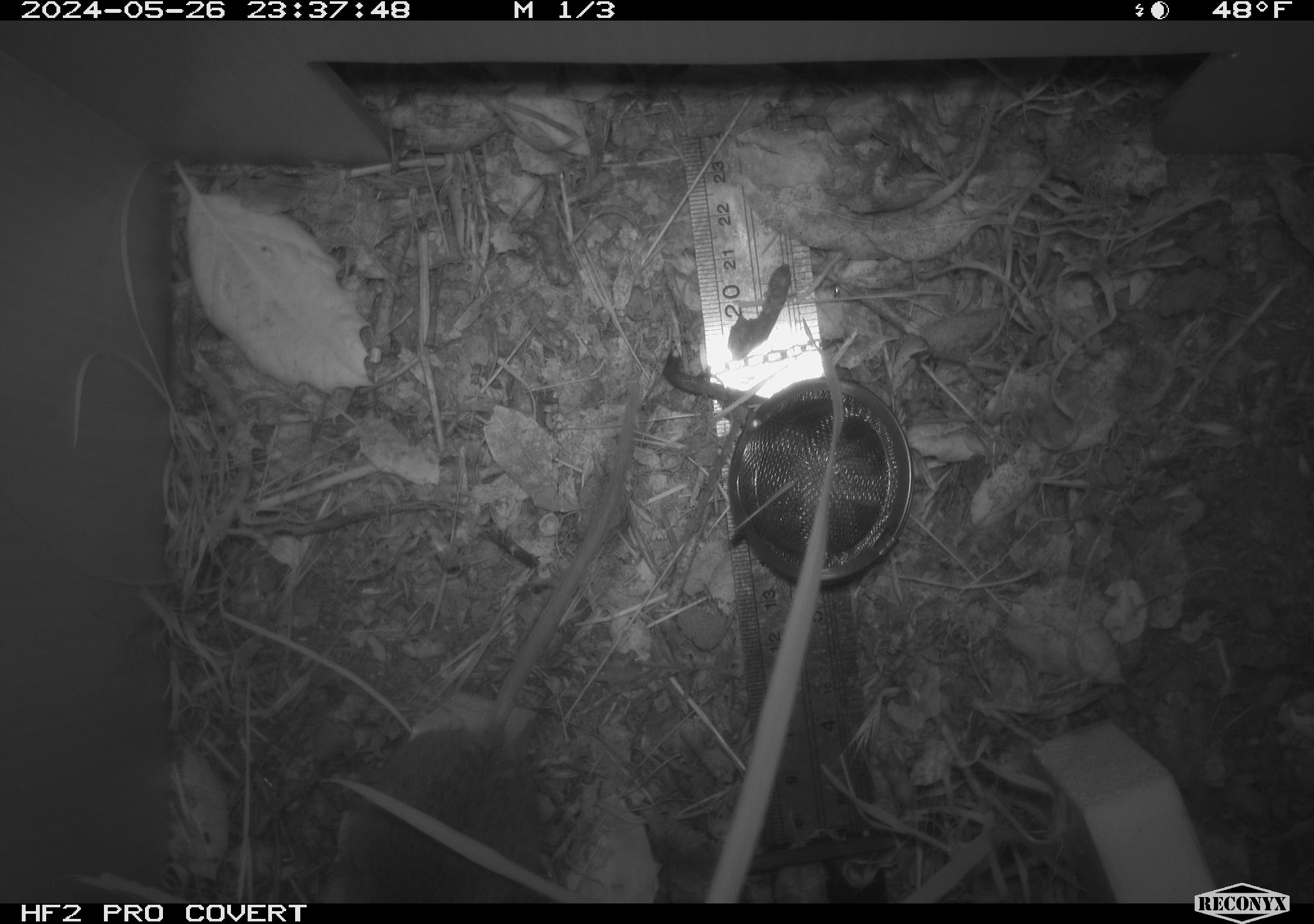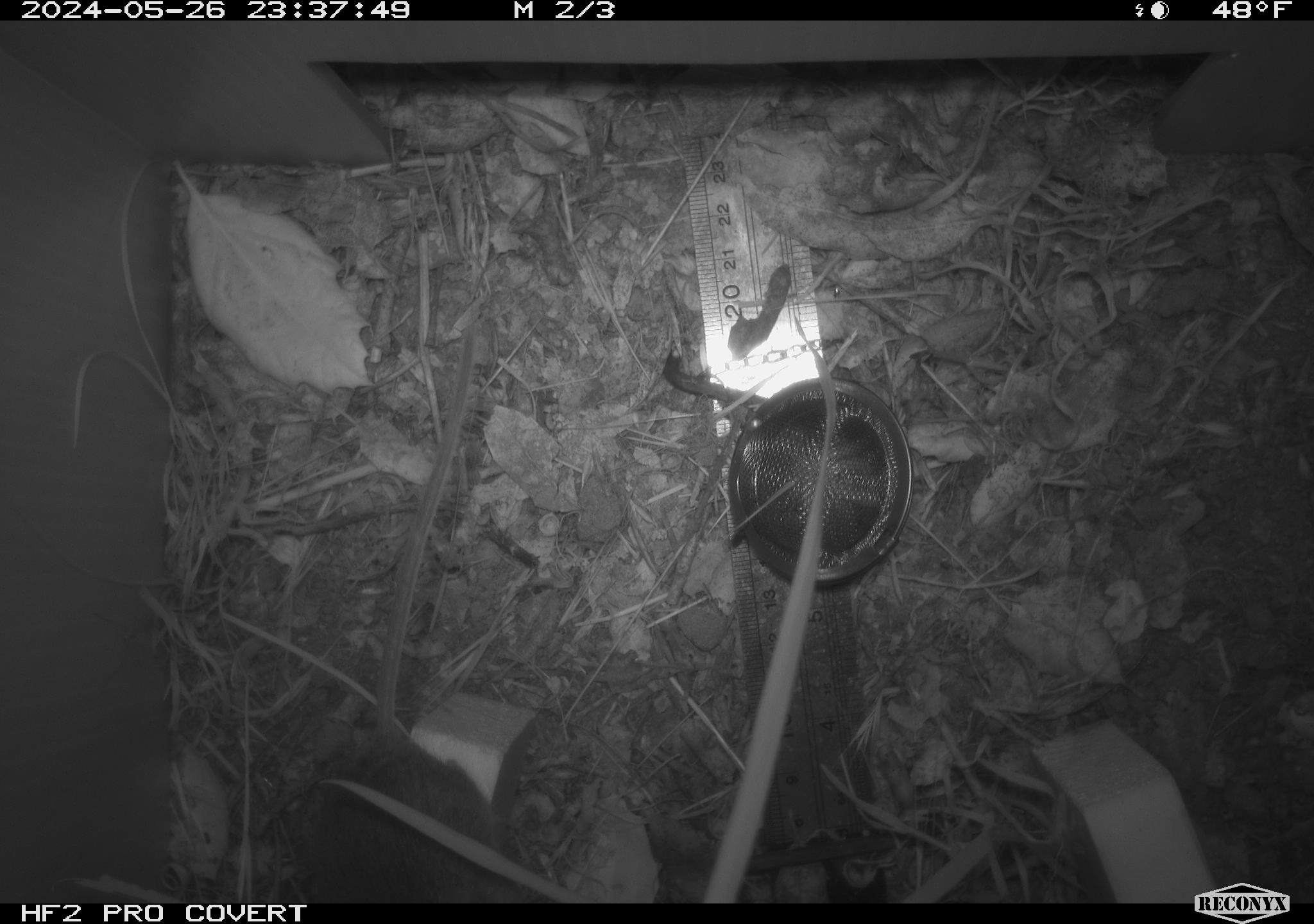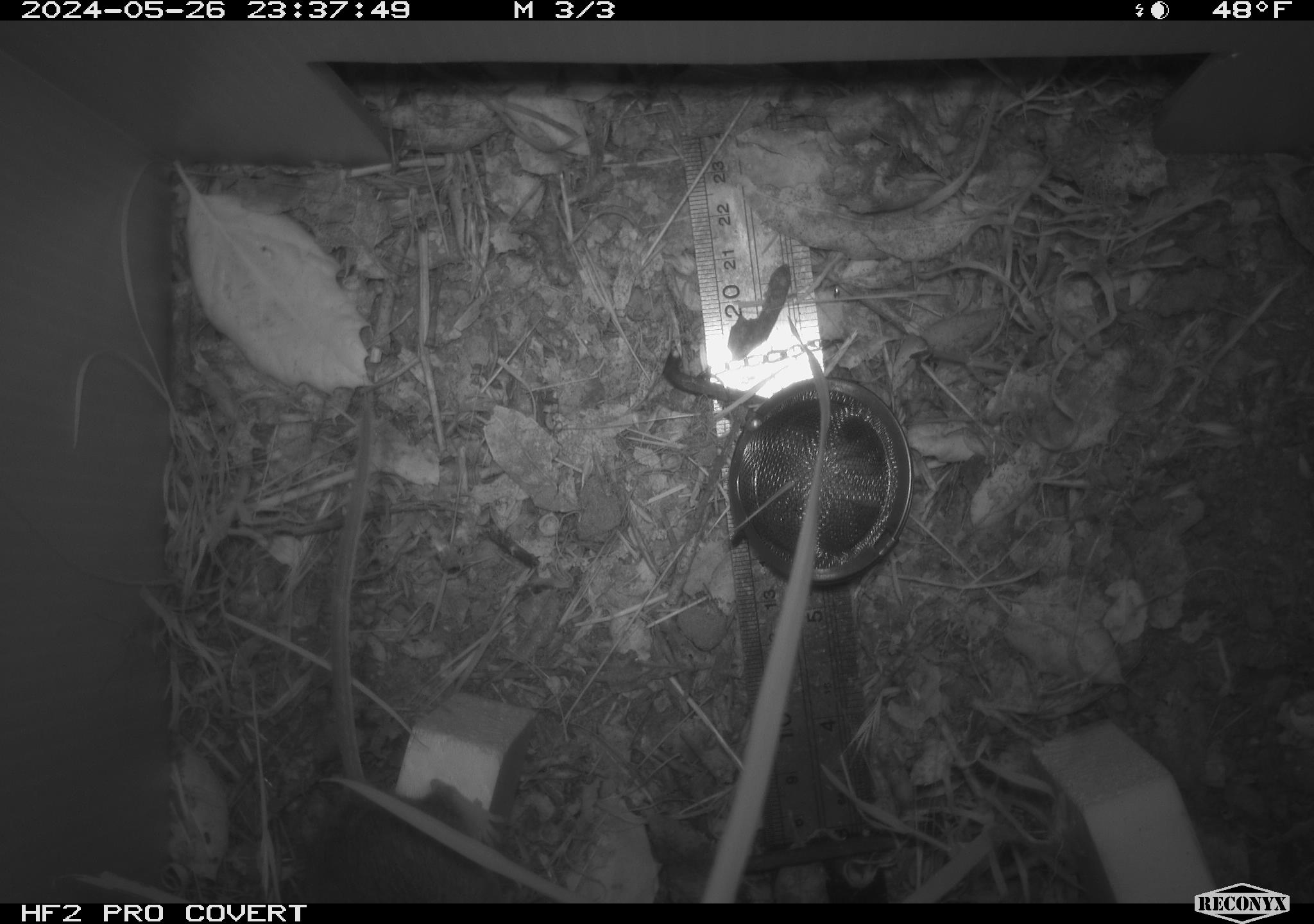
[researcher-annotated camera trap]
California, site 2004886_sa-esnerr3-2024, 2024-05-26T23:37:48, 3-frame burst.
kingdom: Animalia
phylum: Chordata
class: Mammalia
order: Rodentia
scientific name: Rodentia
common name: rodent